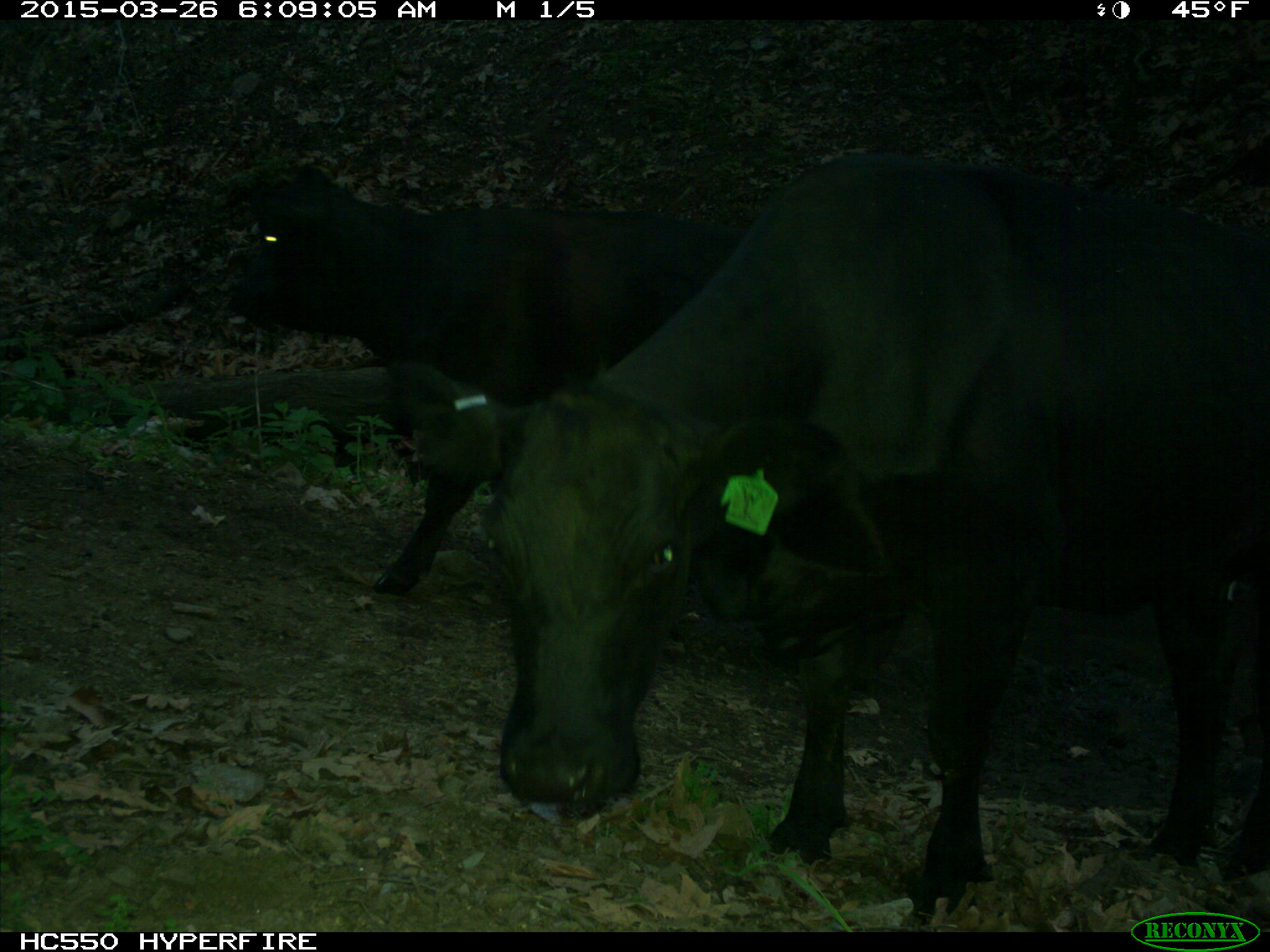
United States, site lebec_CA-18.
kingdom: Animalia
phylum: Chordata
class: Mammalia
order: Artiodactyla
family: Bovidae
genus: Bos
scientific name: Bos taurus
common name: domestic cow